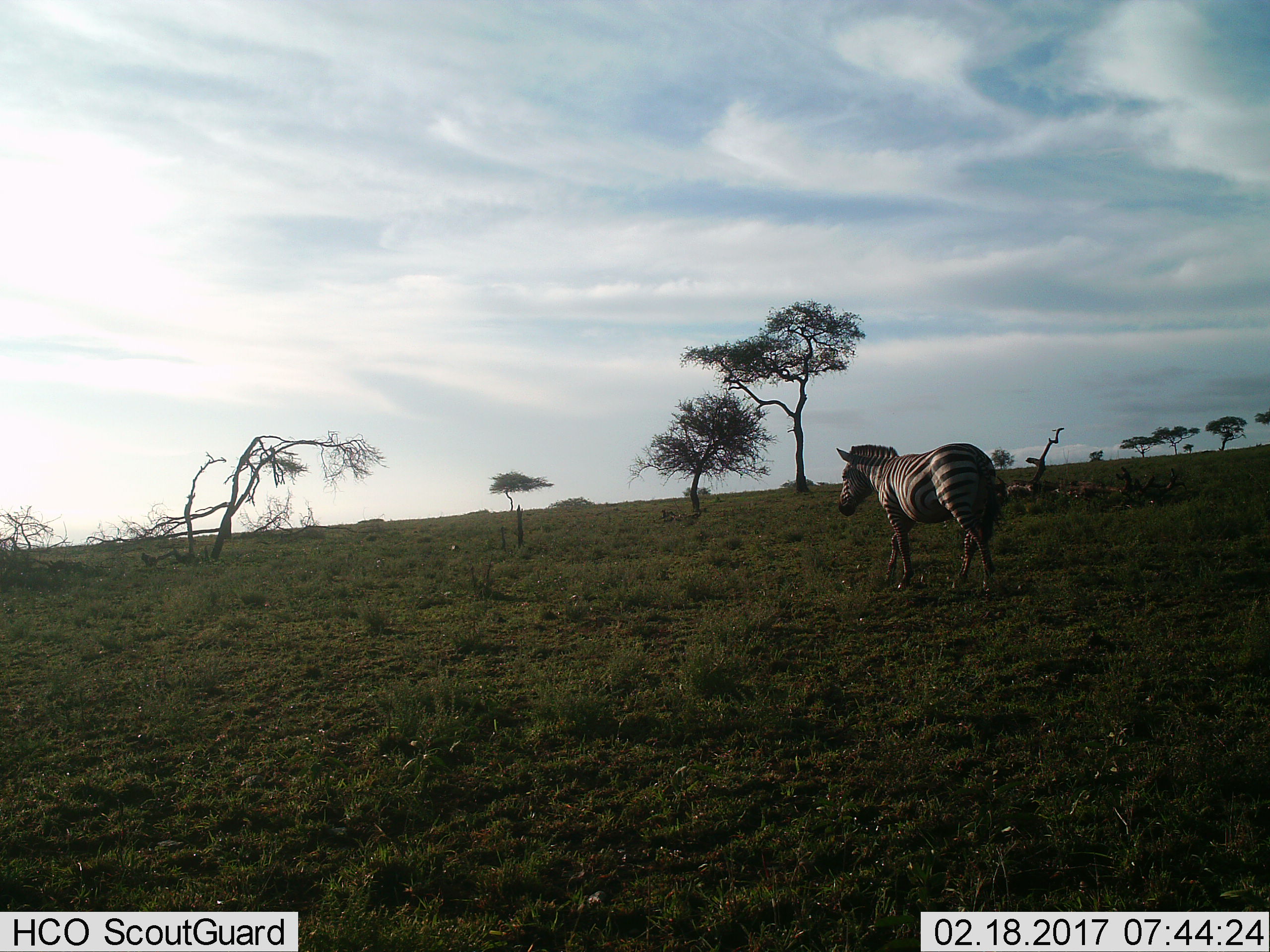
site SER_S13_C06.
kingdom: Animalia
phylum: Chordata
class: Mammalia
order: Perissodactyla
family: Equidae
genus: Equus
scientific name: Equus quagga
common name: plains zebra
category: zebraplains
Zebraplains (plains zebra) (Equus quagga), count 1. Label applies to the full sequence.